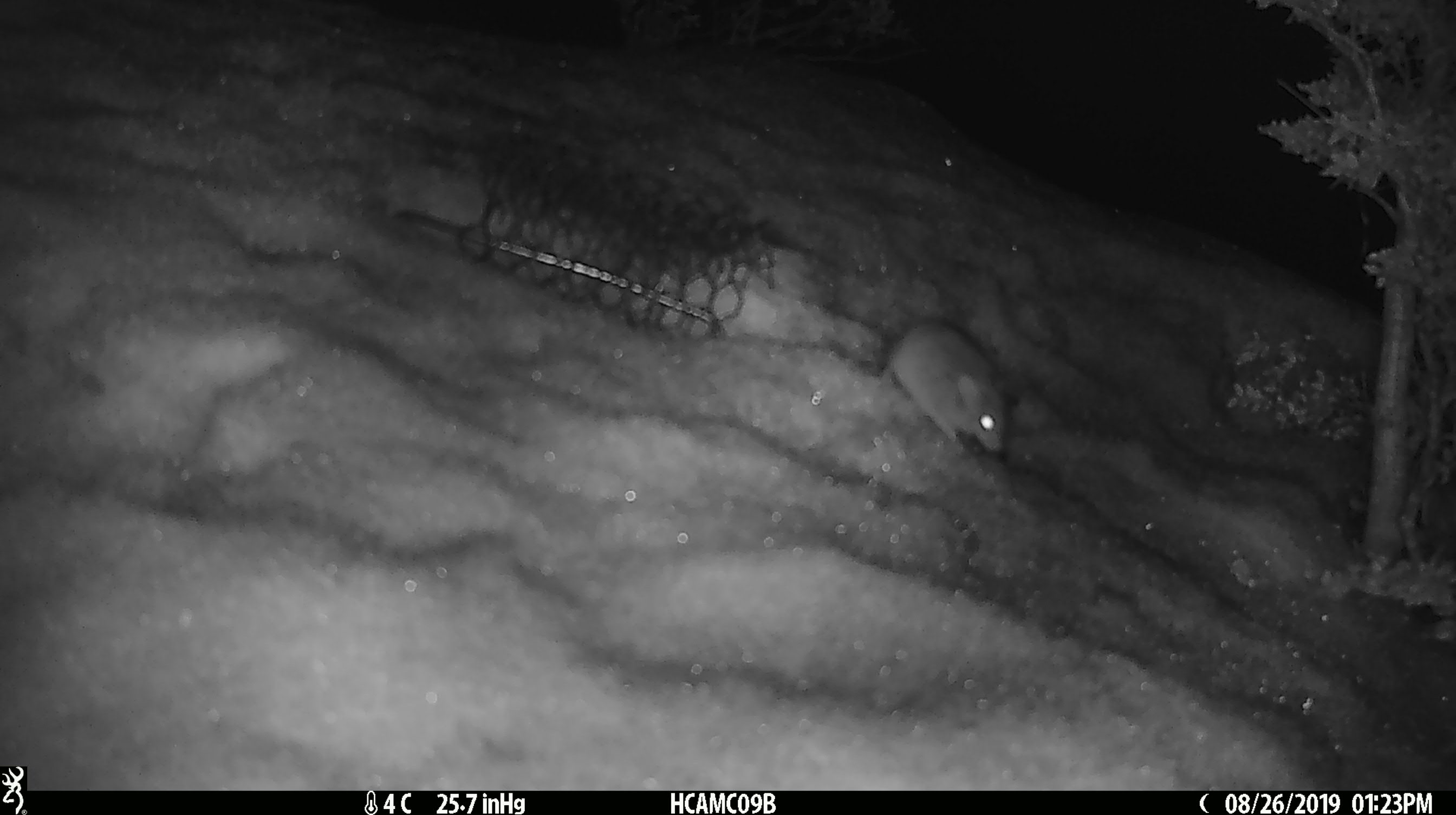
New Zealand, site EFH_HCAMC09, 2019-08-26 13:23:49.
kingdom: Animalia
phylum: Chordata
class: Mammalia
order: Rodentia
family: Muridae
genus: Mus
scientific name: Mus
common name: mouse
Mouse (Mus).